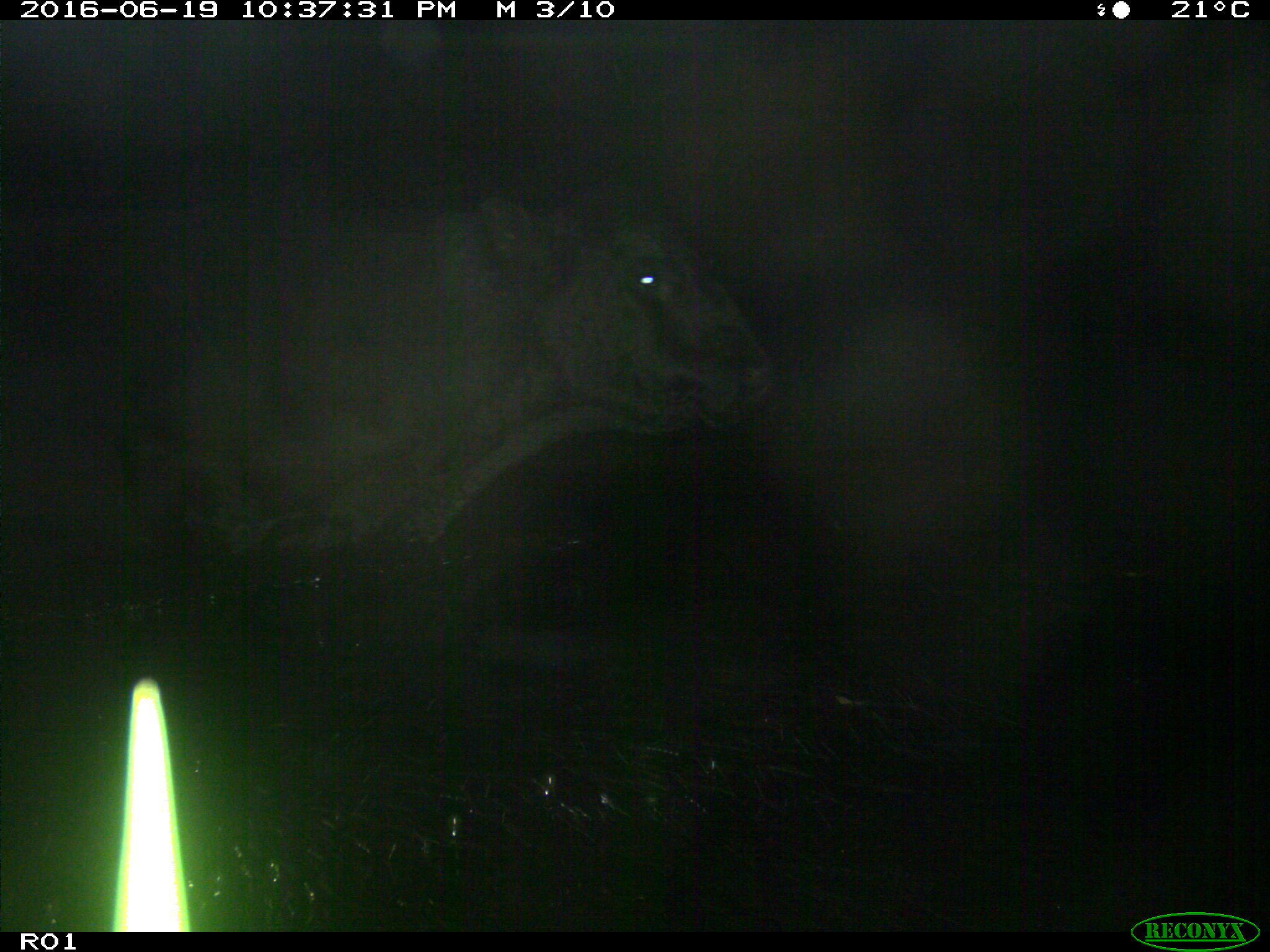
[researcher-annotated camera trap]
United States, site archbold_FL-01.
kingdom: Animalia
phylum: Chordata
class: Mammalia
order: Artiodactyla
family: Bovidae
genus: Bos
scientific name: Bos taurus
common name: domestic cow